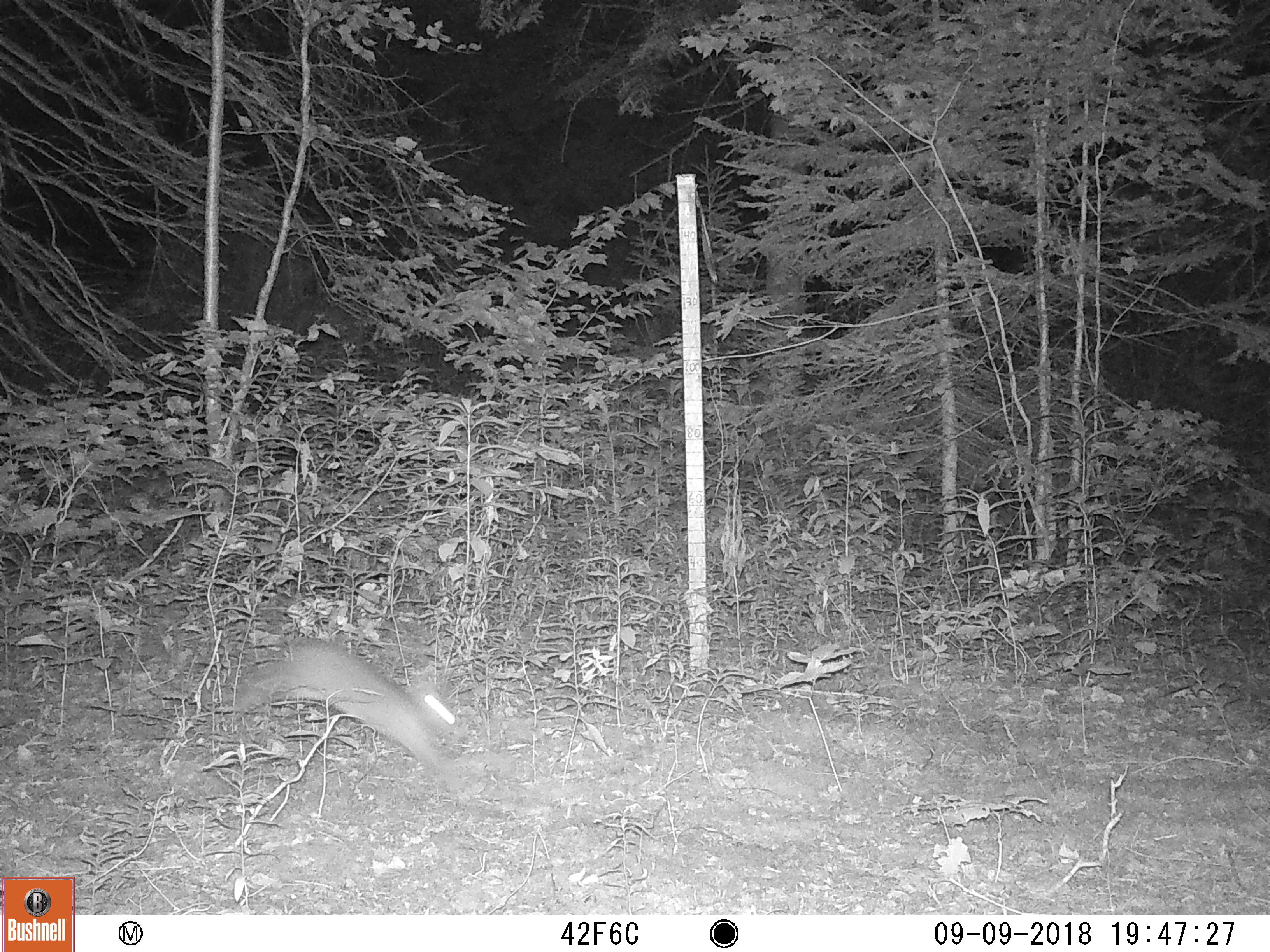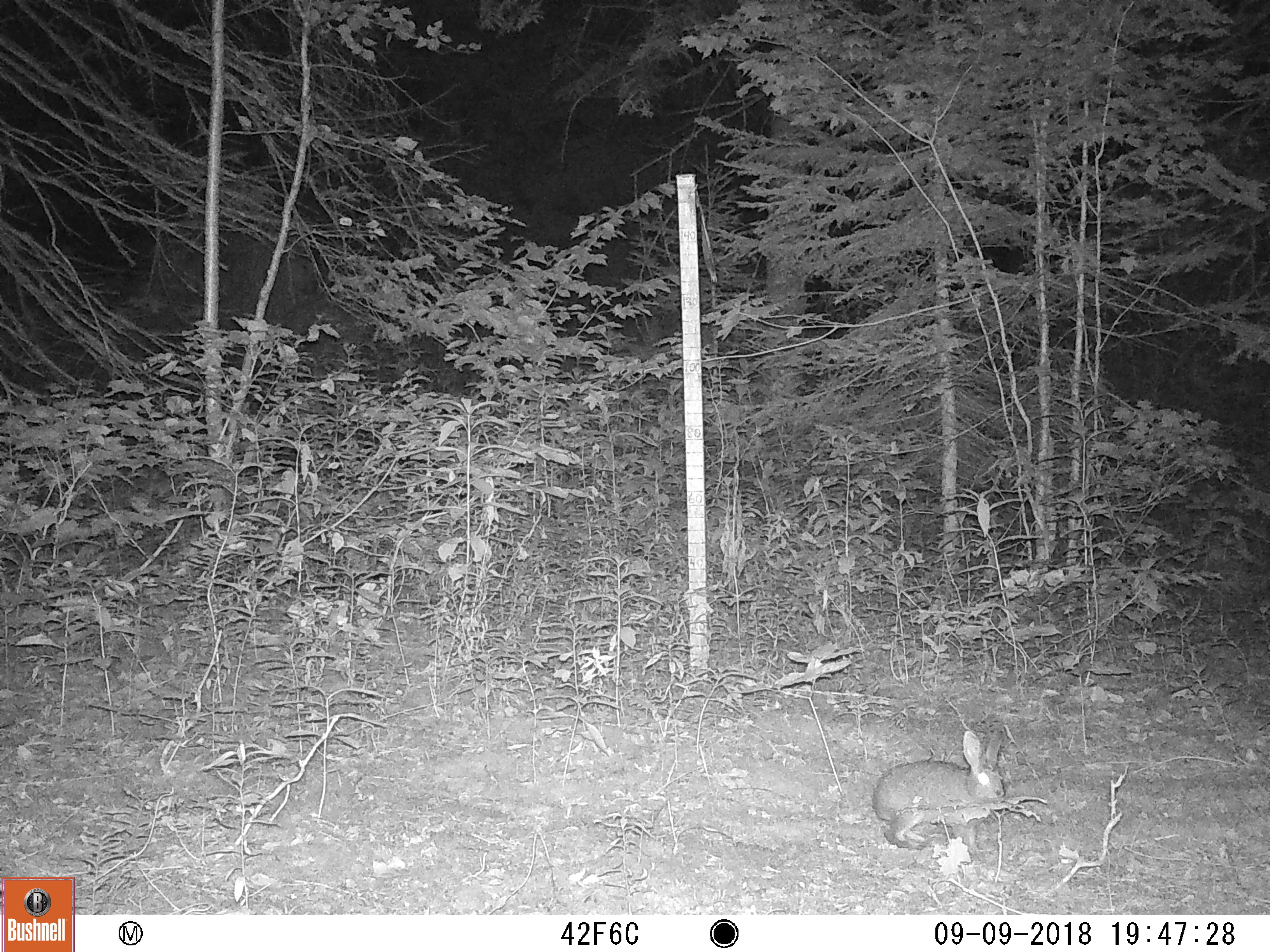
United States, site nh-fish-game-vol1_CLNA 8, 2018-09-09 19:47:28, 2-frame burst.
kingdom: Animalia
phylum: Chordata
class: Mammalia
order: Lagomorpha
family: Leporidae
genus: Lepus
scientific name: Lepus americanus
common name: snowshoe hare